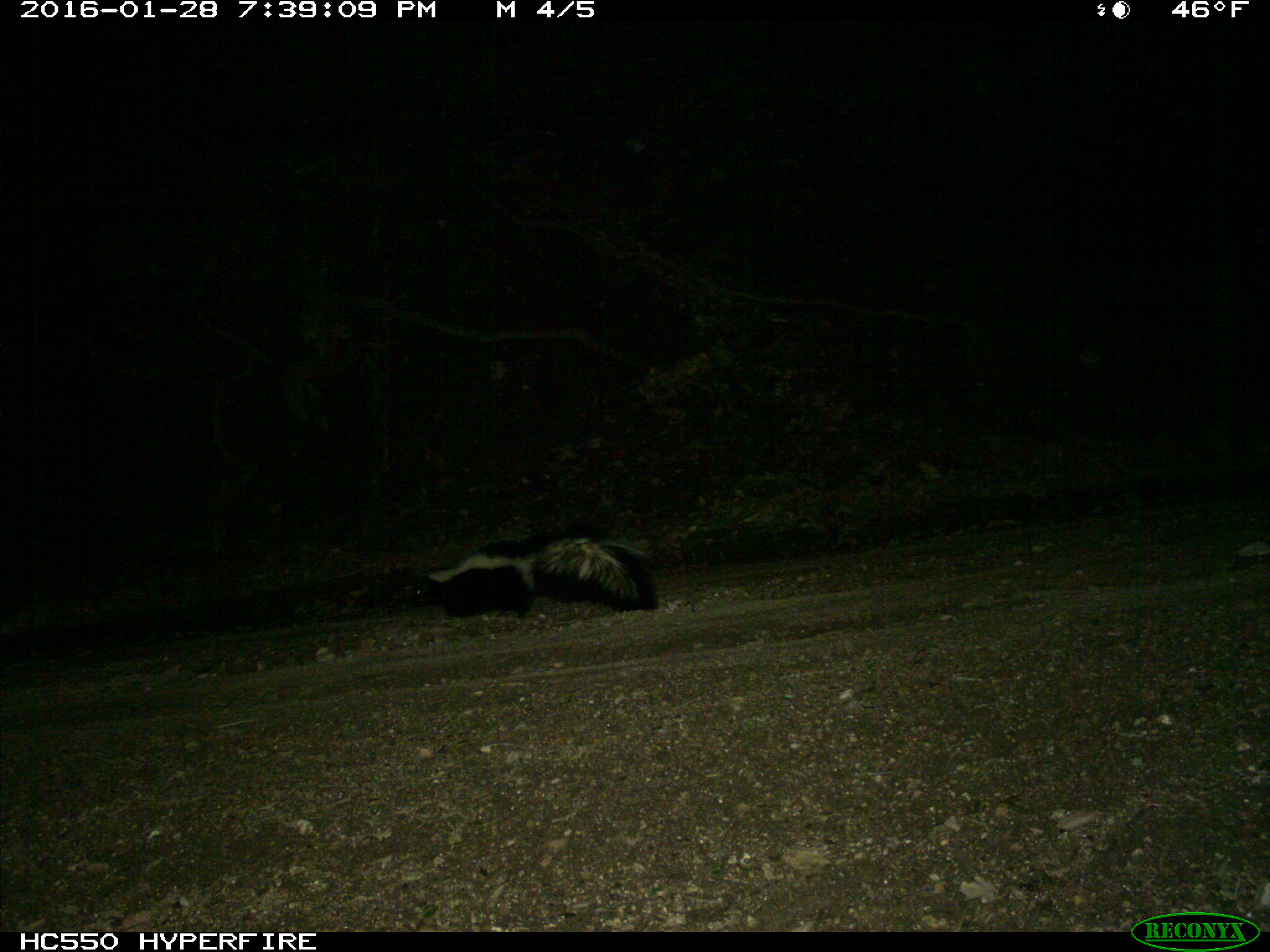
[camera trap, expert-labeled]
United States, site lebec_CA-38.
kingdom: Animalia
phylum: Chordata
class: Mammalia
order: Carnivora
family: Mephitidae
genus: Mephitis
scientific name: Mephitis mephitis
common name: striped skunk